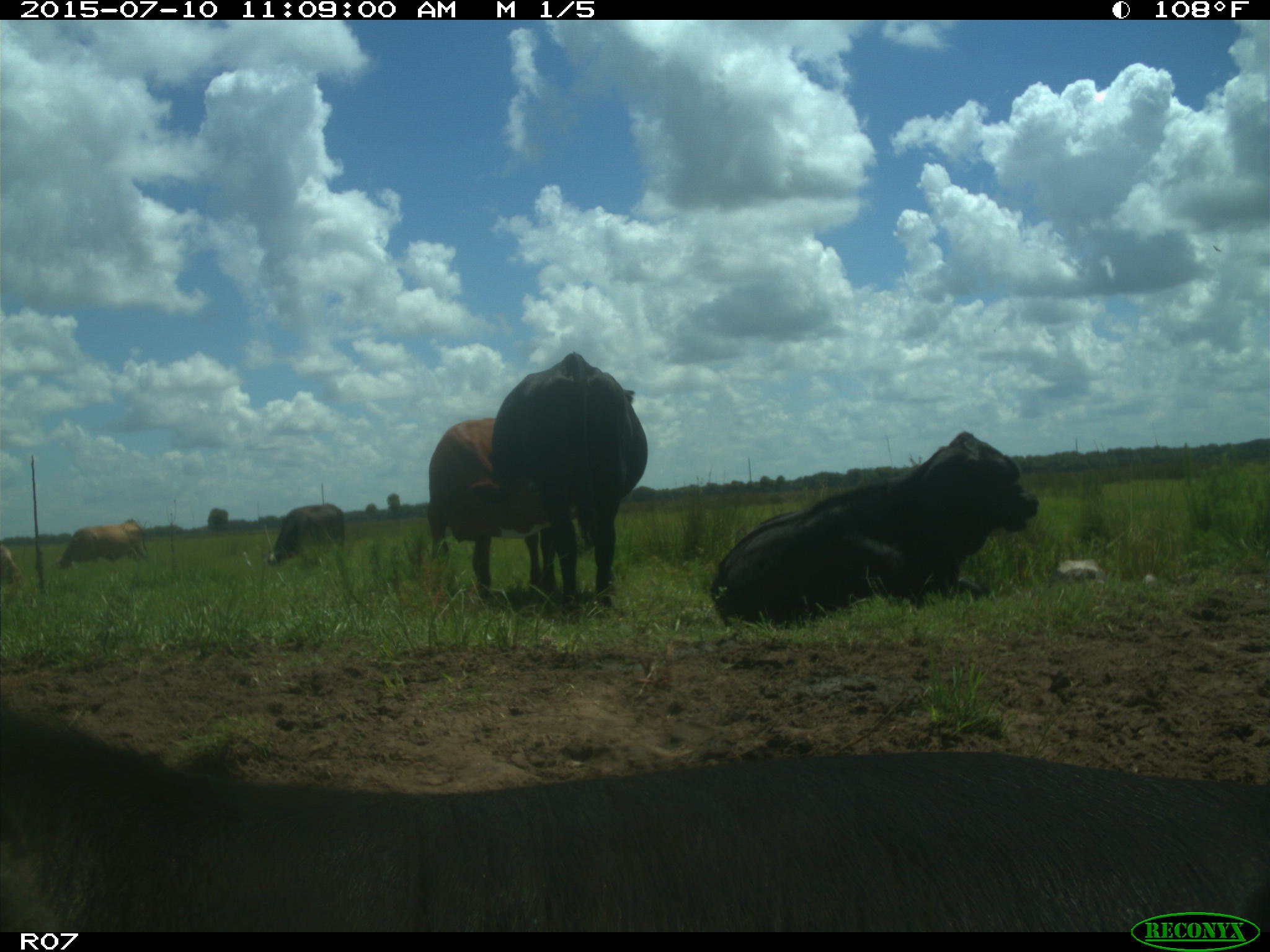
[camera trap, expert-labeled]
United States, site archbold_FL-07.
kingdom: Animalia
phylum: Chordata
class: Mammalia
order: Artiodactyla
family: Bovidae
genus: Bos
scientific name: Bos taurus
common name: domestic cow